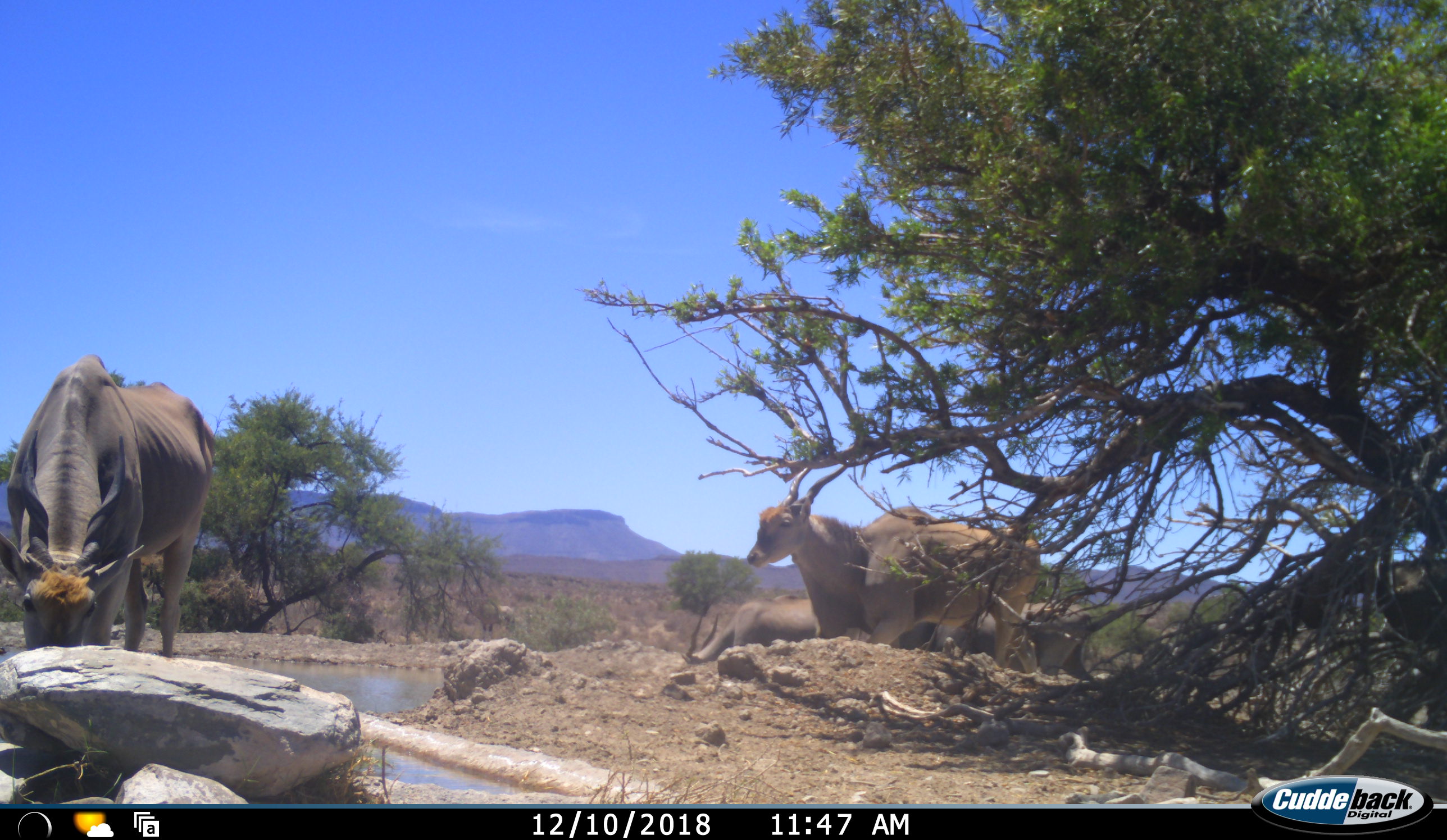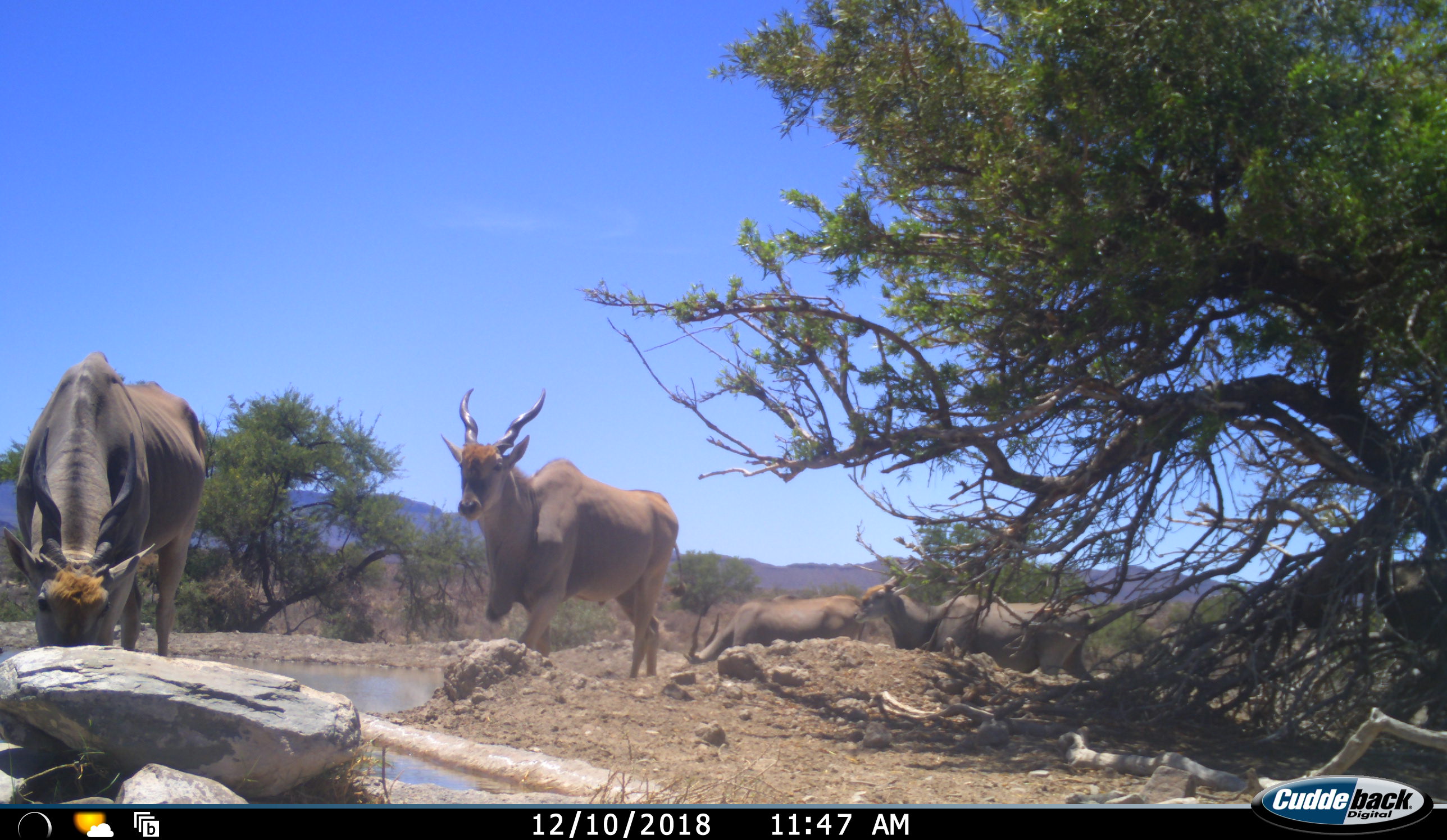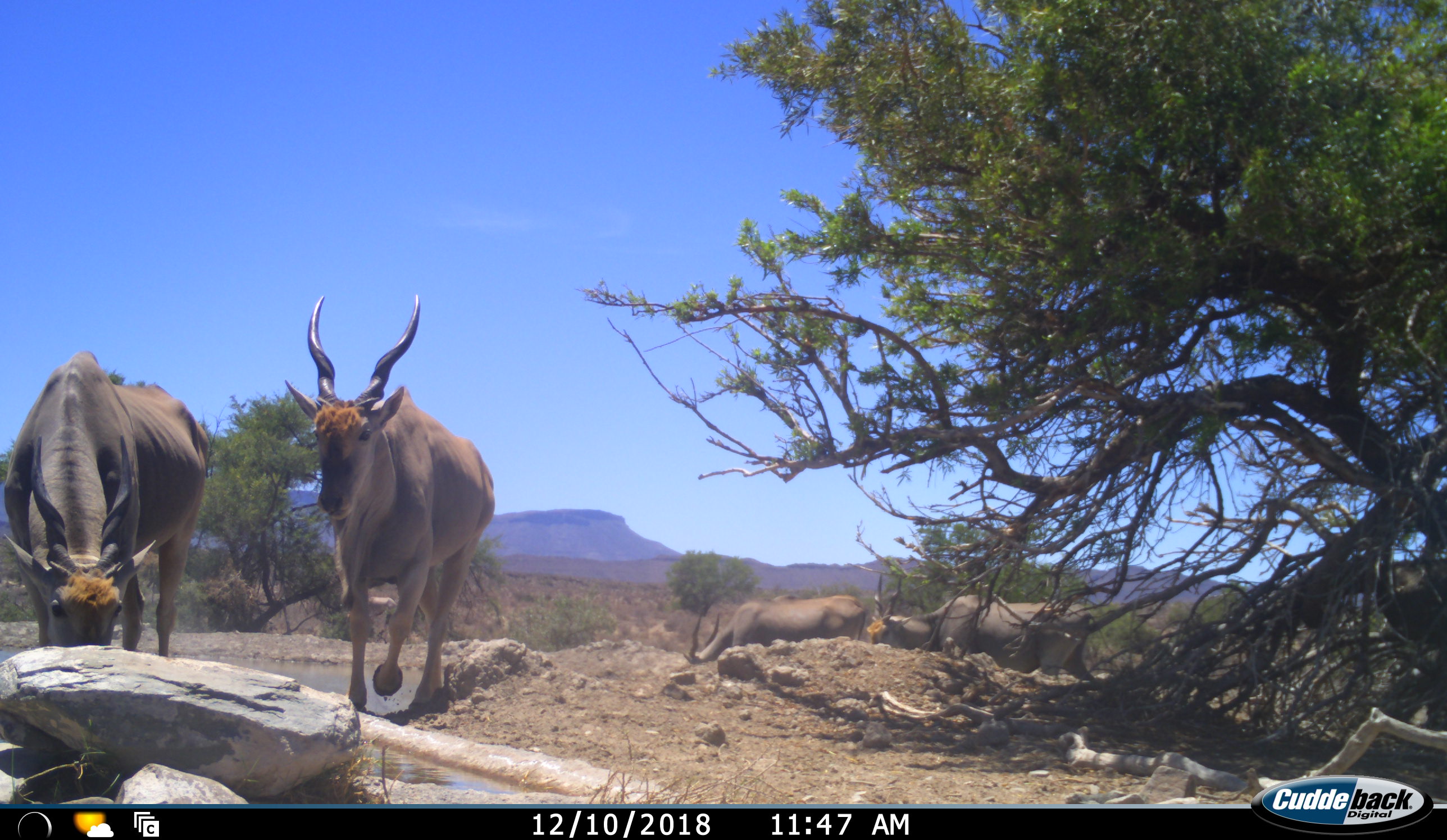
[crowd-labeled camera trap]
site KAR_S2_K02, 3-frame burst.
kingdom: Animalia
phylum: Chordata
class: Mammalia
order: Artiodactyla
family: Bovidae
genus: Tragelaphus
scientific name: Tragelaphus oryx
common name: eland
Eland (Tragelaphus oryx), count 4. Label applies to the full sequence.